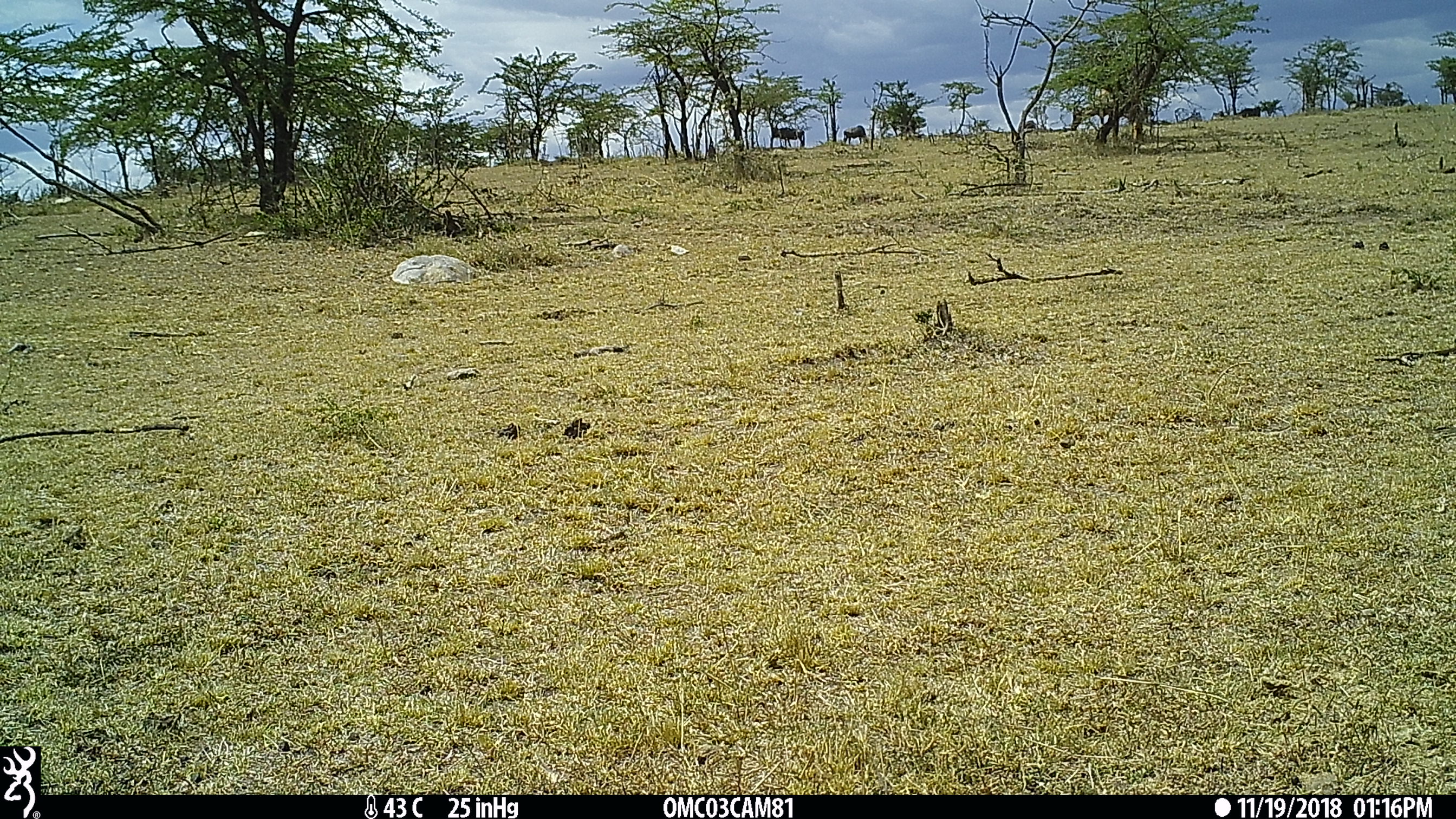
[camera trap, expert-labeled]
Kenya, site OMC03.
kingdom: Animalia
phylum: Chordata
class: Mammalia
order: Artiodactyla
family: Bovidae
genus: Connochaetes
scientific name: Connochaetes taurinus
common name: blue wildebeest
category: wildebeest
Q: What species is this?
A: Wildebeest (blue wildebeest) (Connochaetes taurinus).